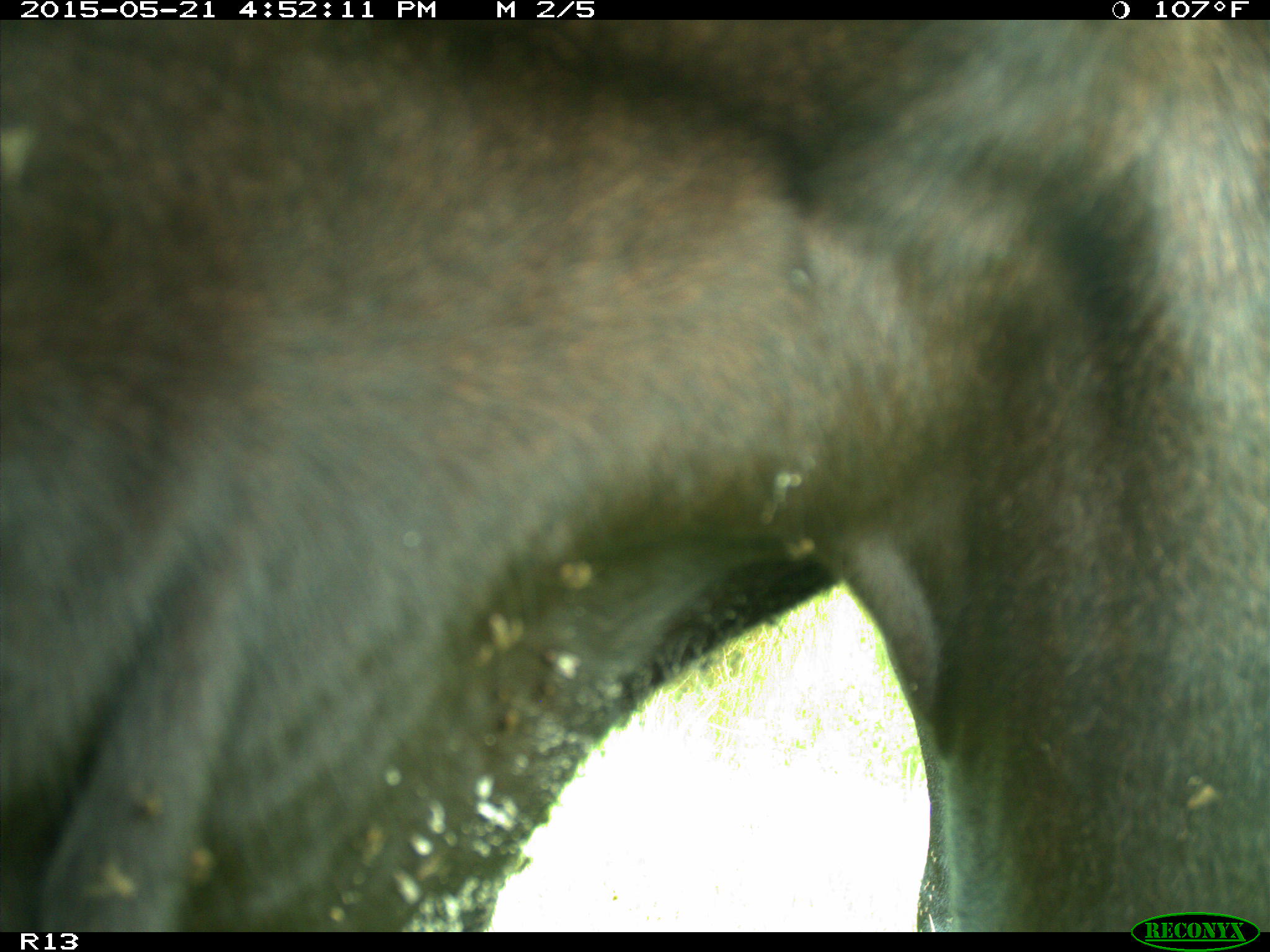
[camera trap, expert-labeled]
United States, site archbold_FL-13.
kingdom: Animalia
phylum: Chordata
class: Mammalia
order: Artiodactyla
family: Bovidae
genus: Bos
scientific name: Bos taurus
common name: domestic cow